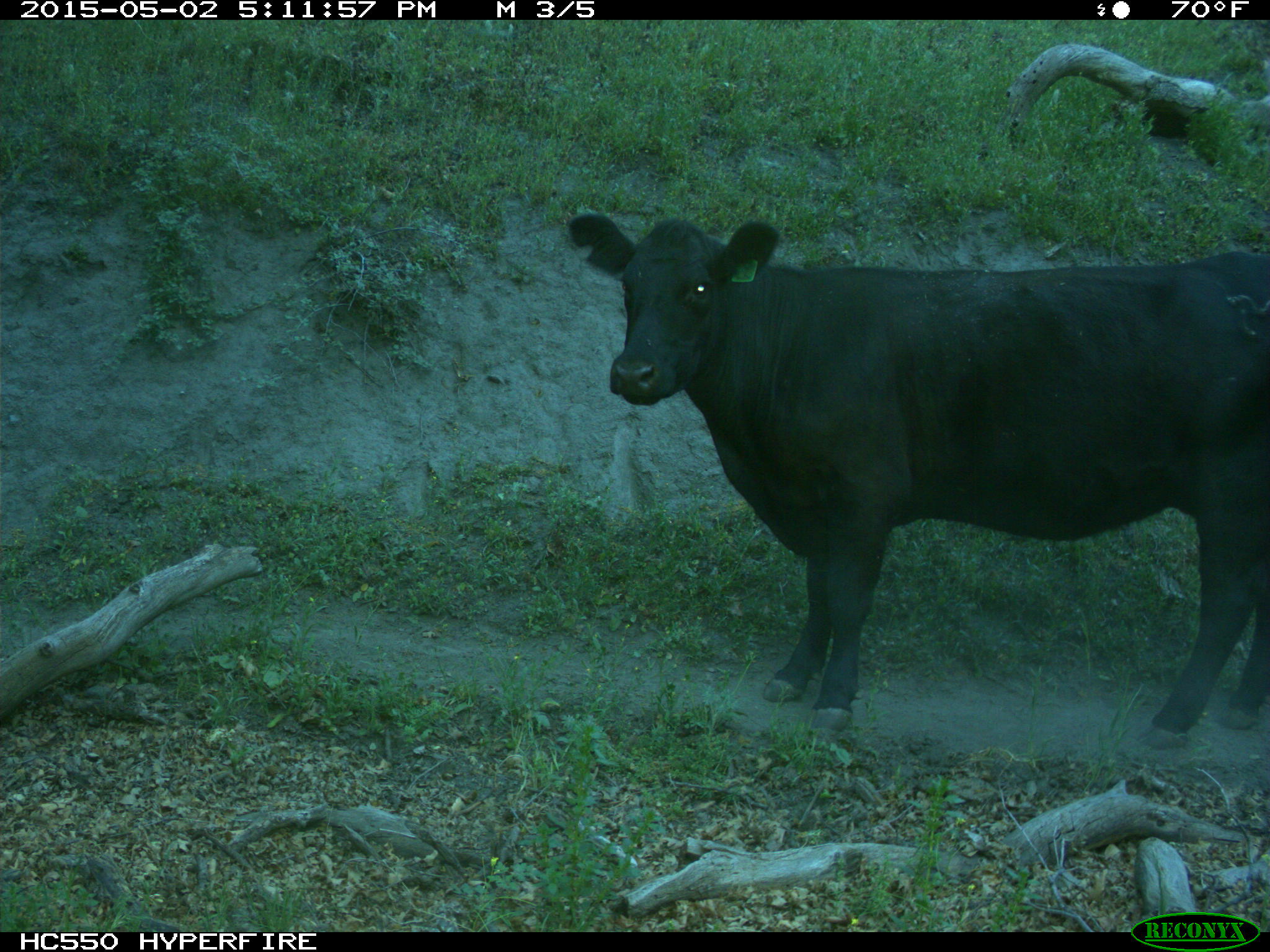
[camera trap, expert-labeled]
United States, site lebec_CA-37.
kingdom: Animalia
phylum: Chordata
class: Mammalia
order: Artiodactyla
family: Bovidae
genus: Bos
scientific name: Bos taurus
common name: domestic cow